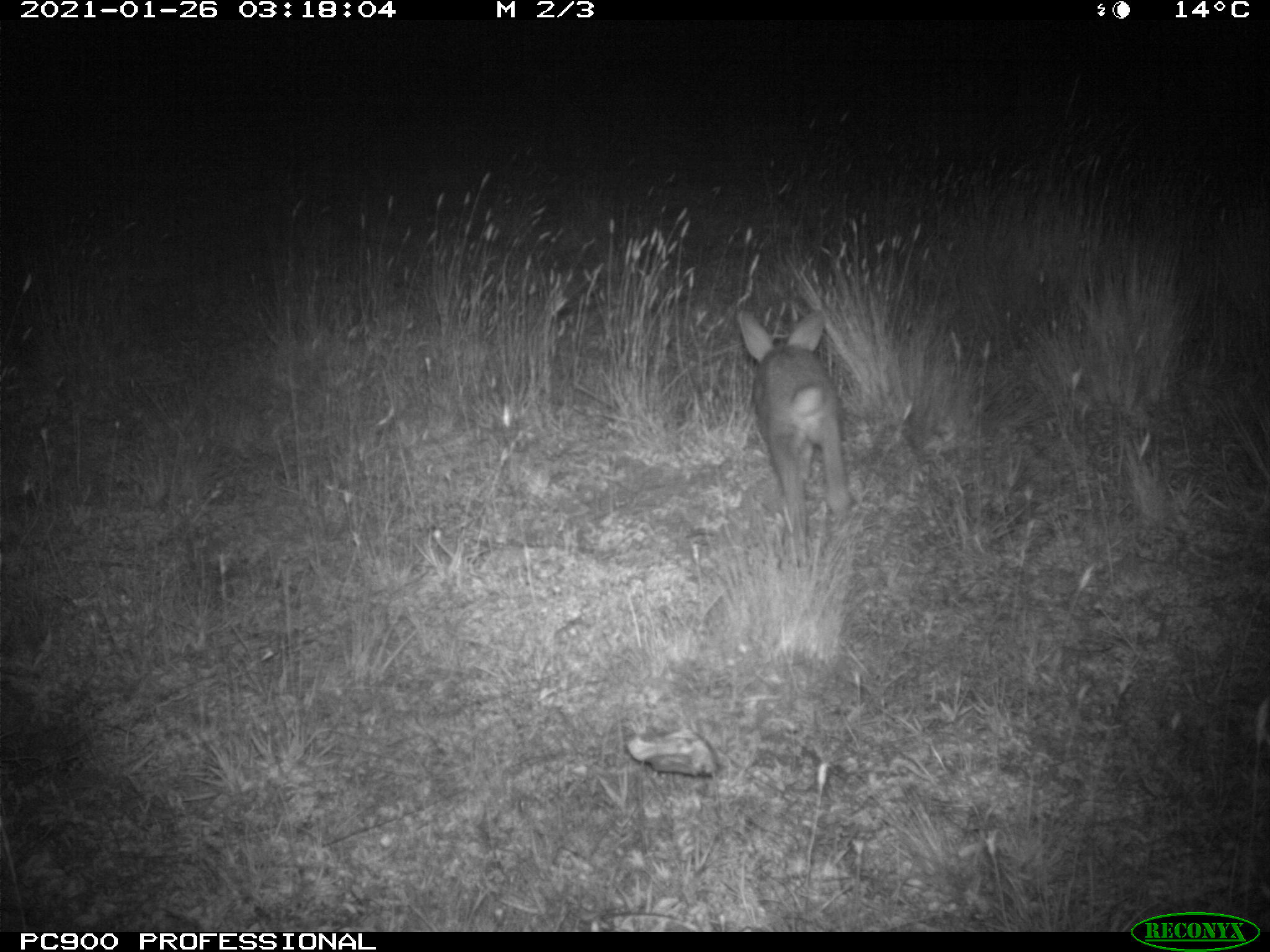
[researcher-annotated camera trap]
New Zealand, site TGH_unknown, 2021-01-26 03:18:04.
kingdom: Animalia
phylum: Chordata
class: Mammalia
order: Lagomorpha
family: Leporidae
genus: Oryctolagus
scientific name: Oryctolagus cuniculus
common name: european rabbit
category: rabbit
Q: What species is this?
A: Rabbit (european rabbit) (Oryctolagus cuniculus).